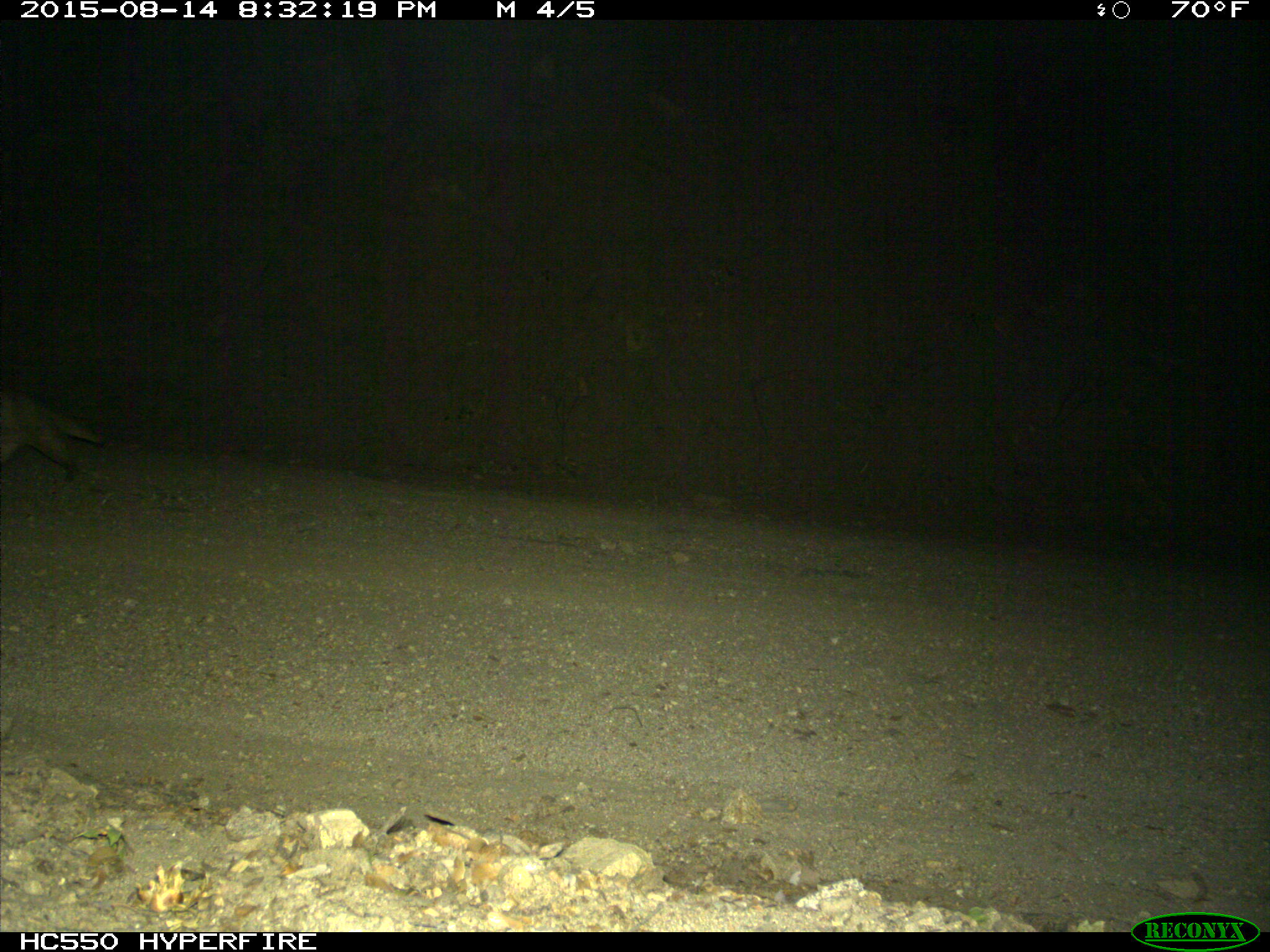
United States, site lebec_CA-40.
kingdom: Animalia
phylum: Chordata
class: Mammalia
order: Carnivora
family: Mustelidae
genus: Meles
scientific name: Meles meles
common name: european badger